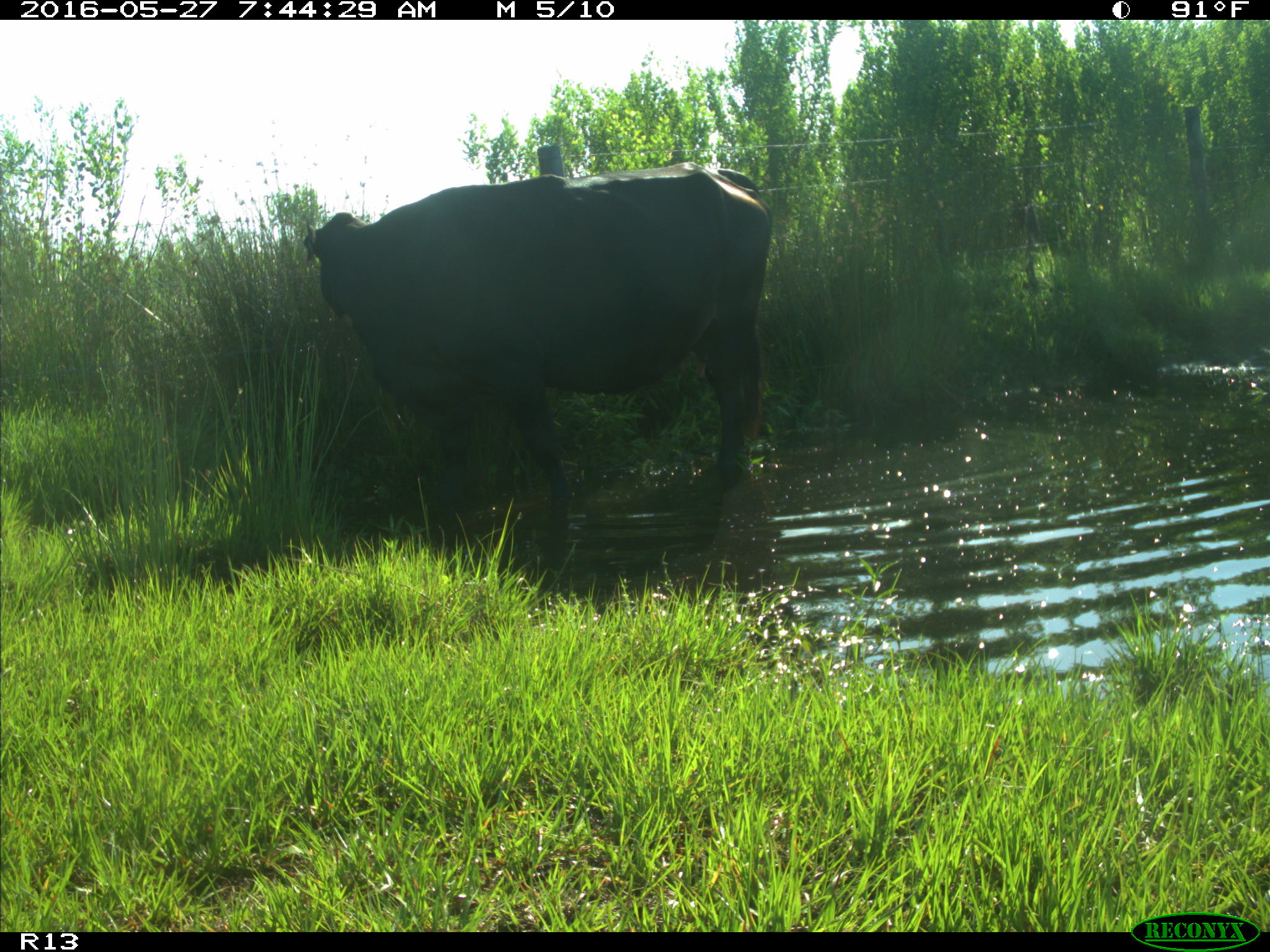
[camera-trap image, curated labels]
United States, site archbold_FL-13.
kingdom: Animalia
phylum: Chordata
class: Mammalia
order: Artiodactyla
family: Bovidae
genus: Bos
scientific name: Bos taurus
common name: domestic cow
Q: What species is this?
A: Bos taurus (domestic cow).